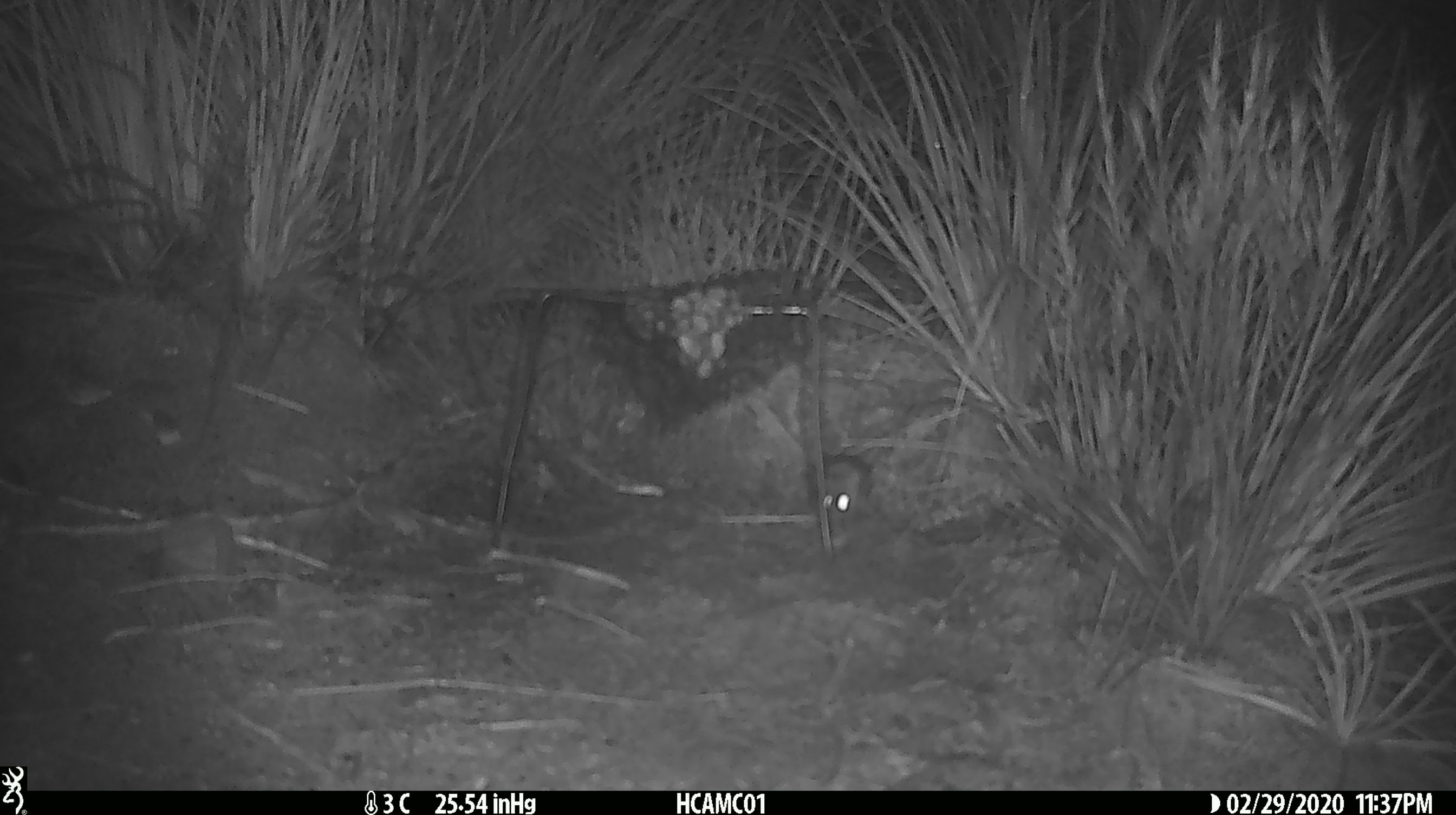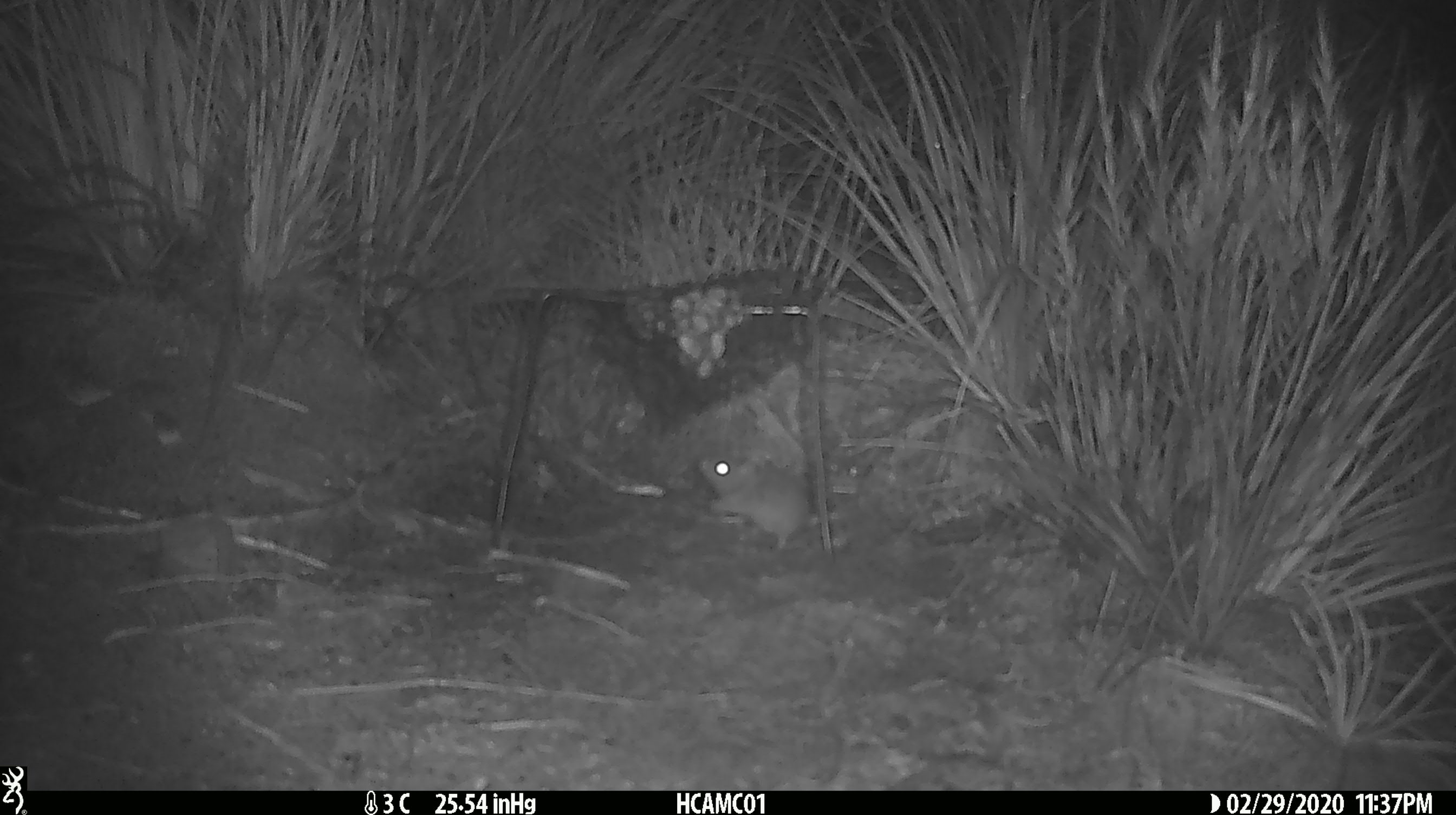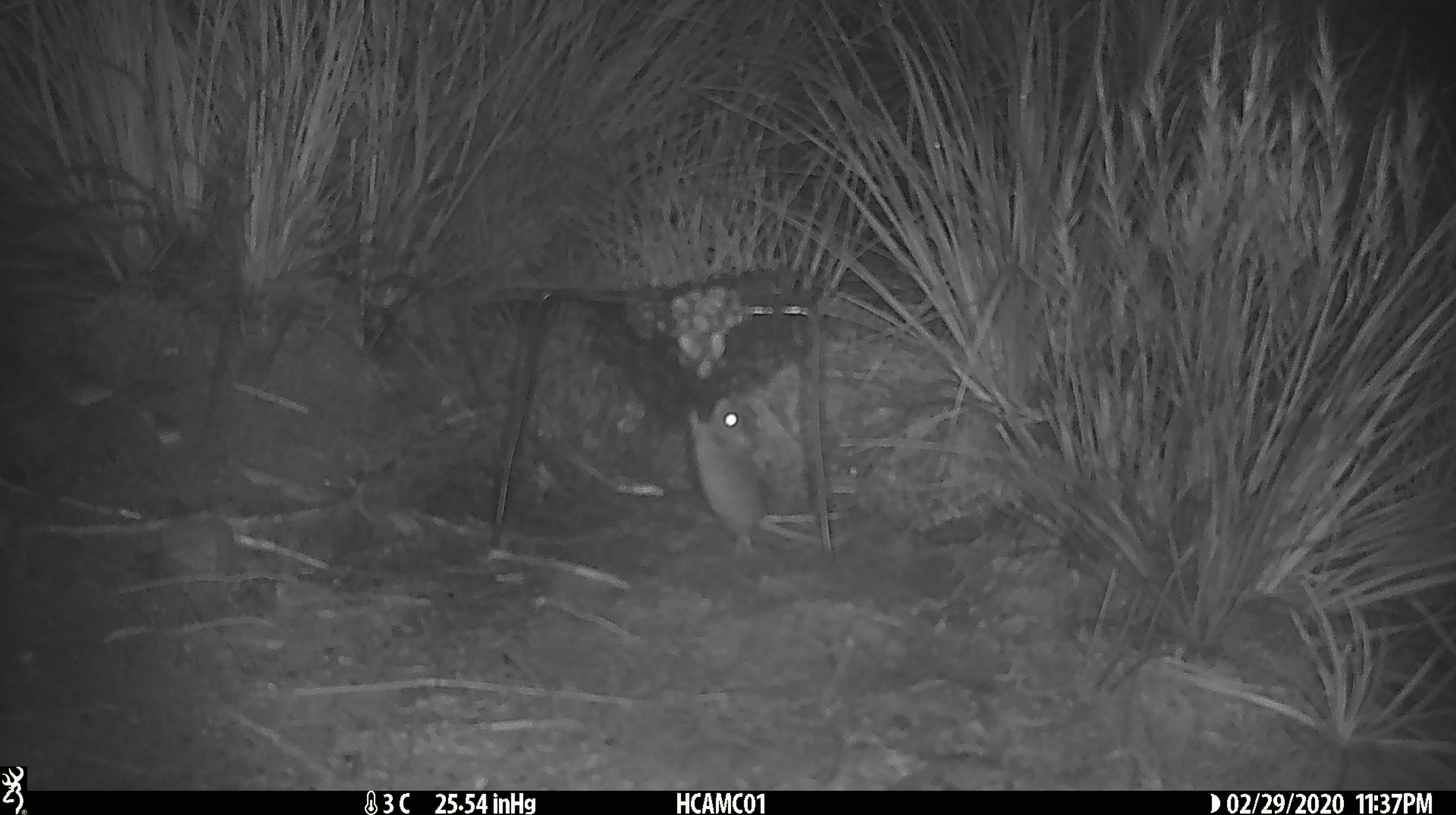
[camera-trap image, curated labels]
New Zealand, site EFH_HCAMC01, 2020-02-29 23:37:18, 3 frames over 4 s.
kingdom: Animalia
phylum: Chordata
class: Mammalia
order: Rodentia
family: Muridae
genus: Mus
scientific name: Mus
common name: mouse